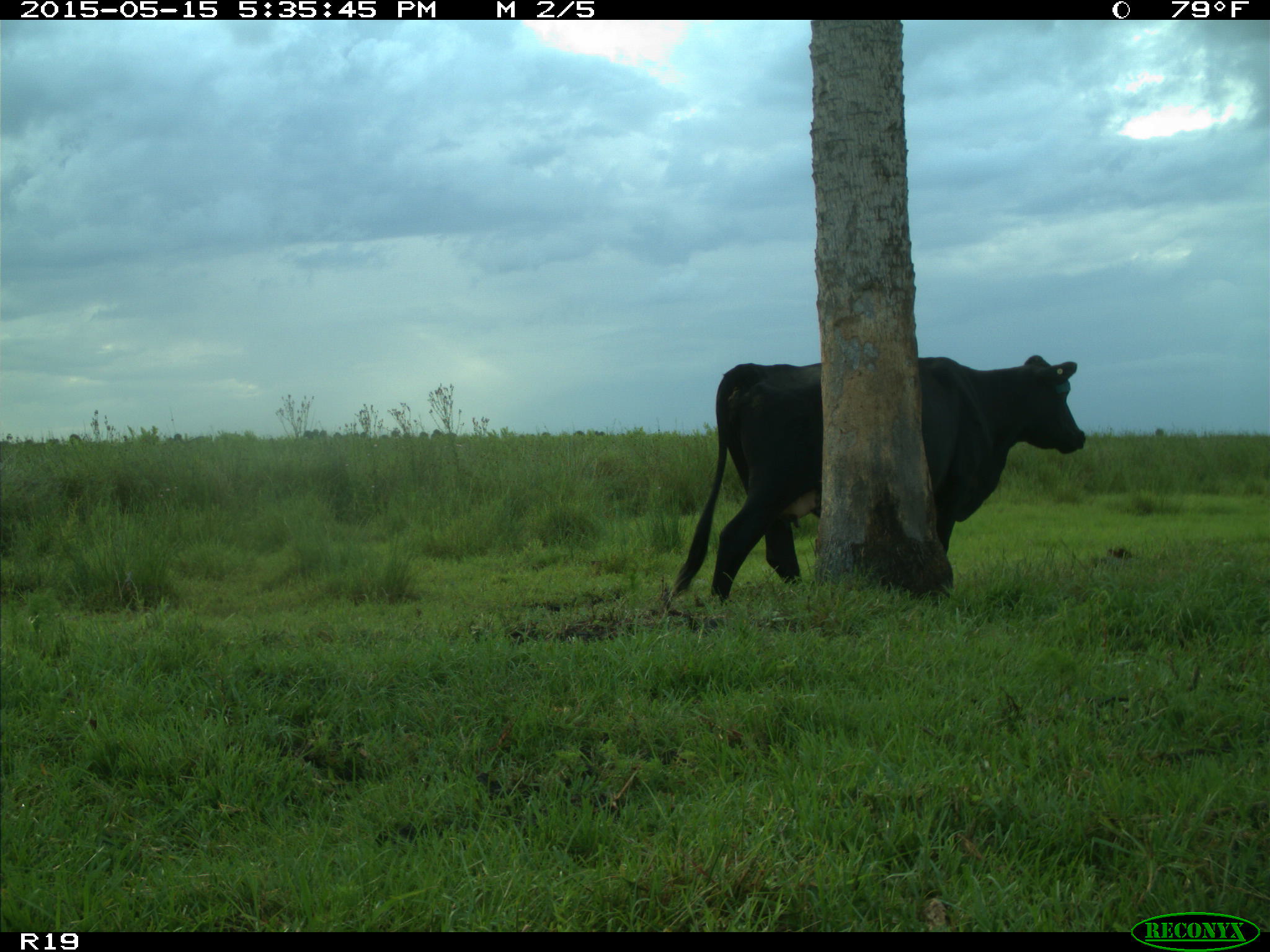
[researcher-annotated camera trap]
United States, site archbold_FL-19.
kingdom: Animalia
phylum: Chordata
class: Mammalia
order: Artiodactyla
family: Bovidae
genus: Bos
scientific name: Bos taurus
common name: domestic cow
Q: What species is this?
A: Bos taurus (domestic cow).